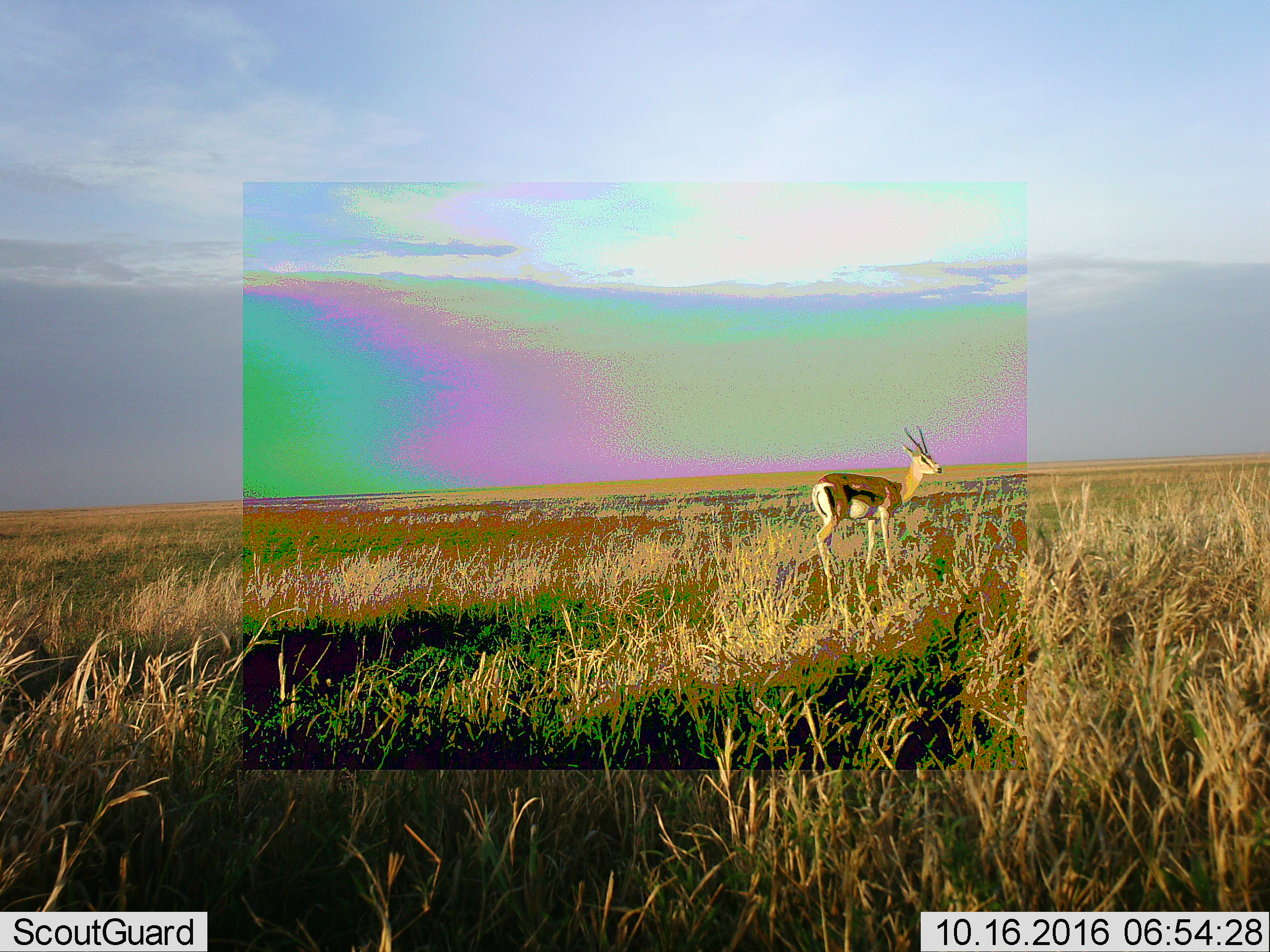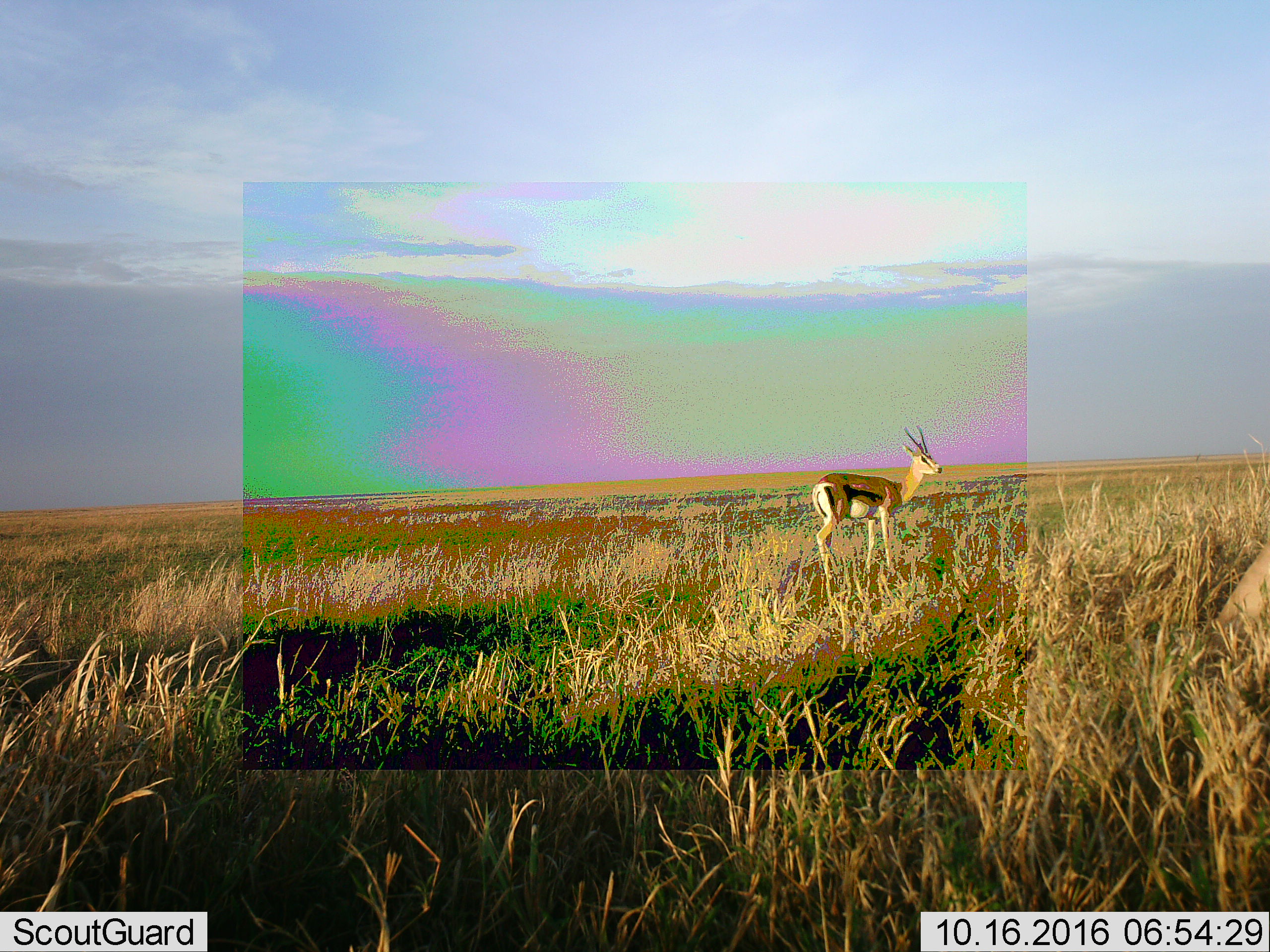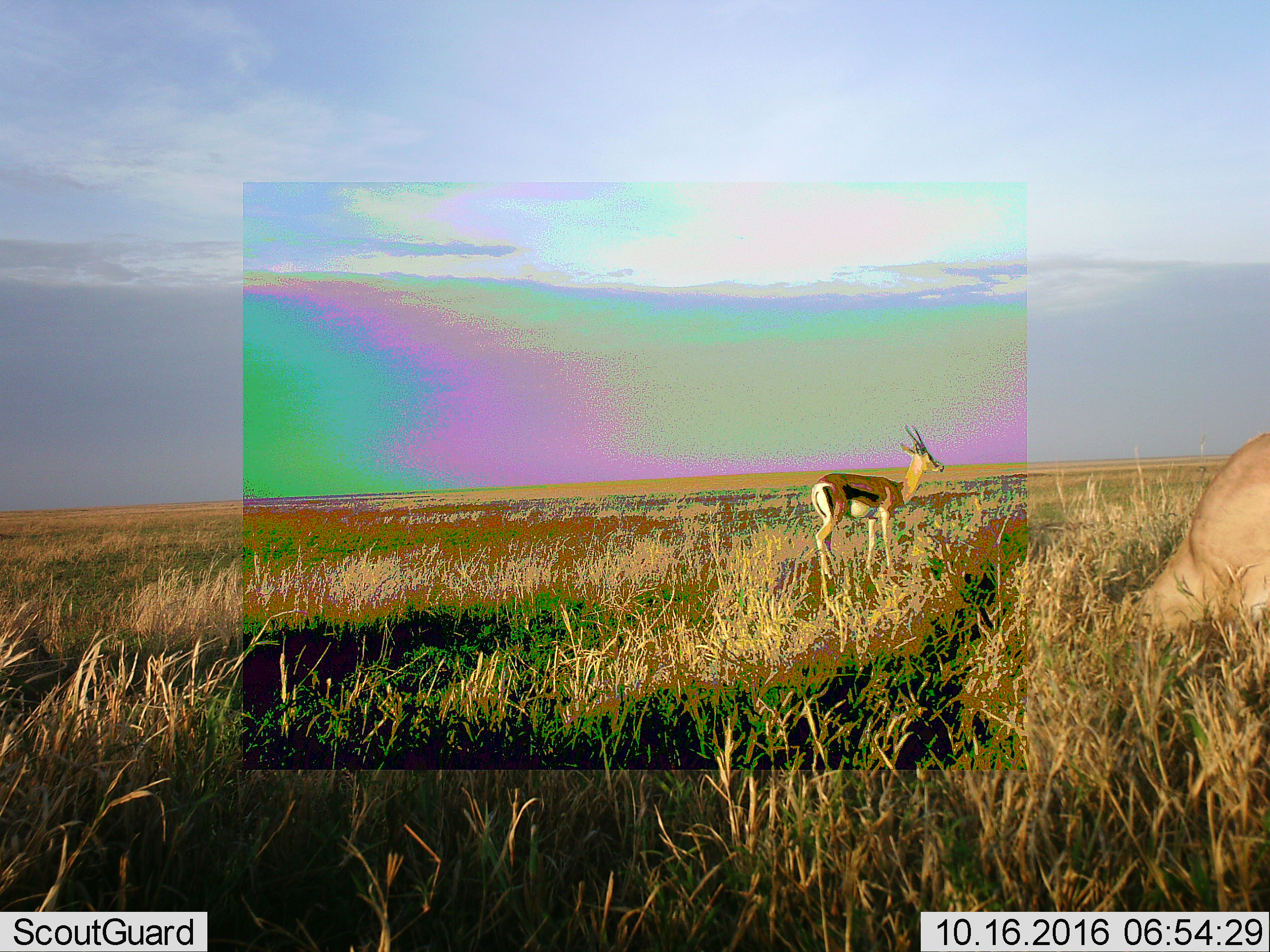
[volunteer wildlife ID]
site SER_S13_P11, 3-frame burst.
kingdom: Animalia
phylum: Chordata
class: Mammalia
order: Artiodactyla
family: Bovidae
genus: Eudorcas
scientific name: Eudorcas thomsonii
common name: thomson's gazelle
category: gazellethomsons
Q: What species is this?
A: Gazellethomsons (thomson's gazelle) (Eudorcas thomsonii).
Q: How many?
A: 1.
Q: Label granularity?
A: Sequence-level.